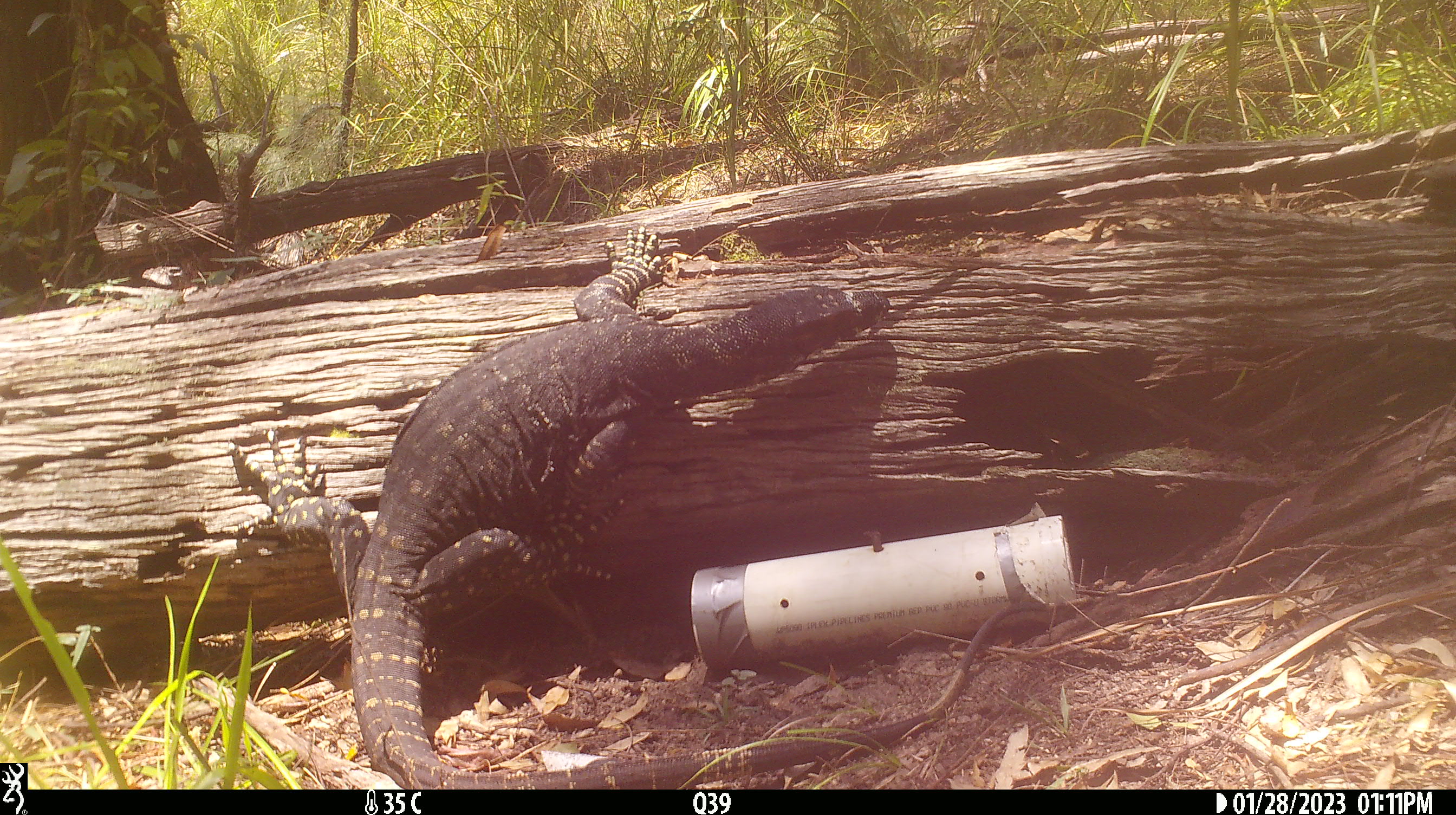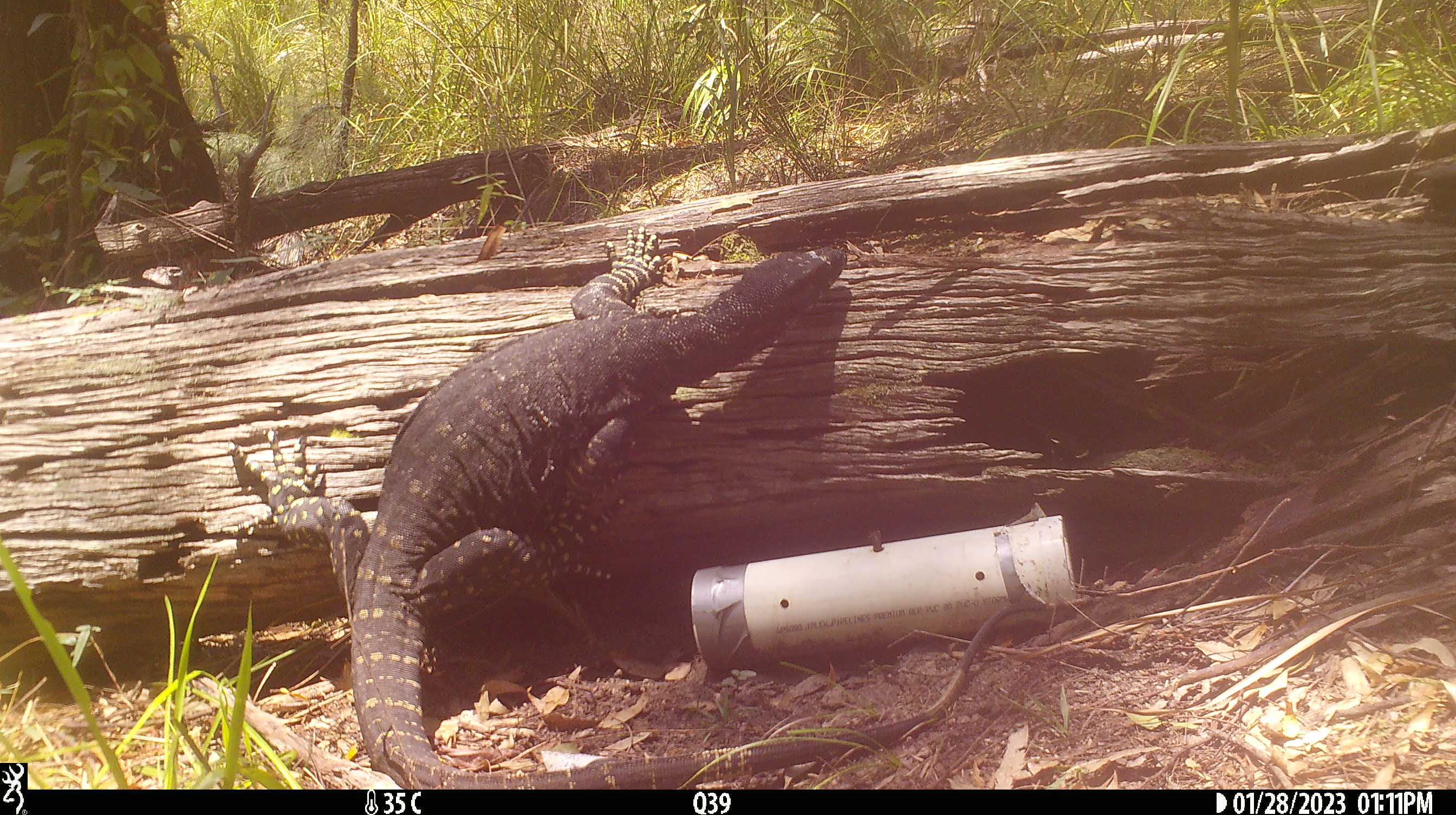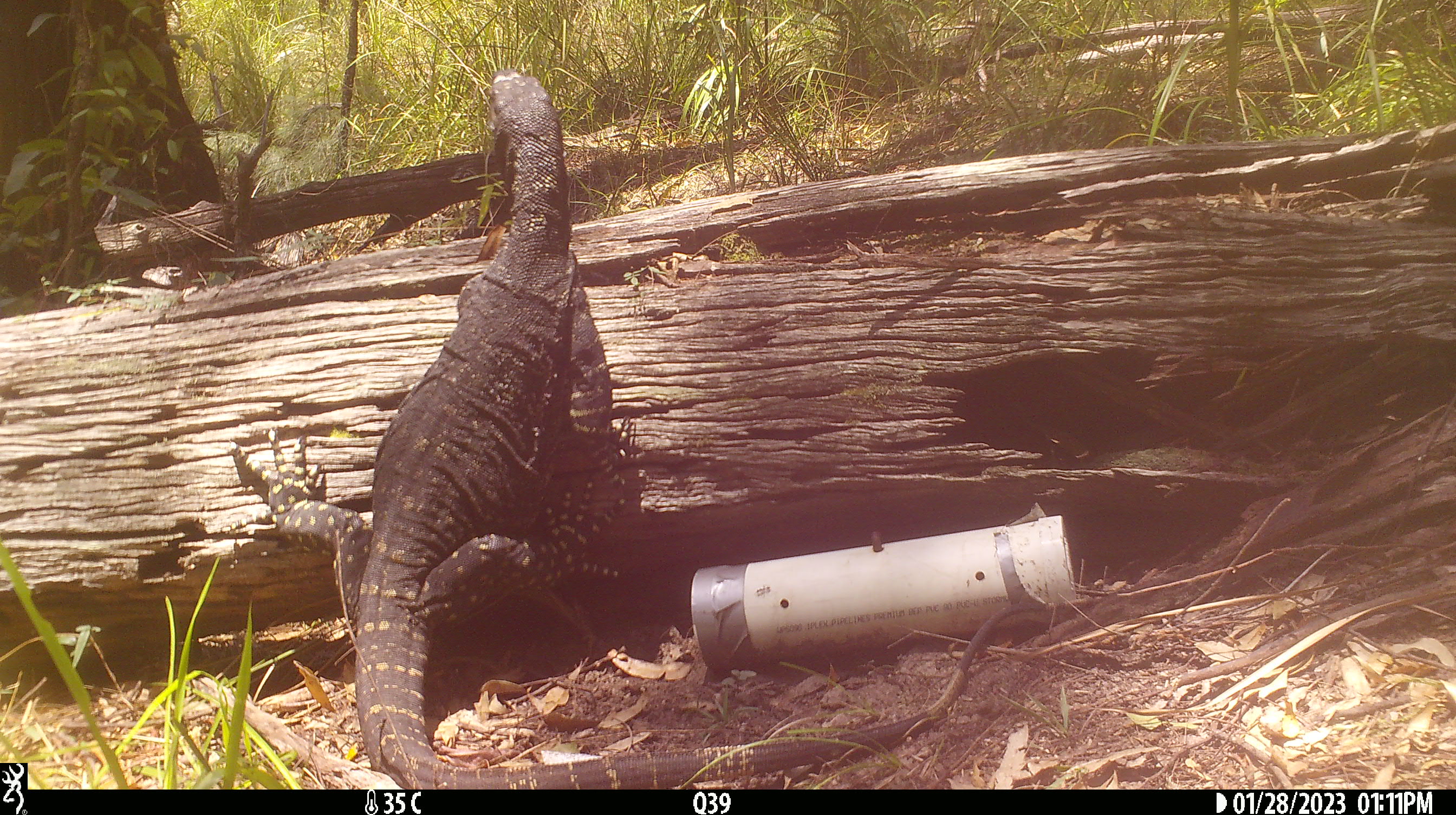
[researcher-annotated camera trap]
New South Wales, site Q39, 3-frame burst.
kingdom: Animalia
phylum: Chordata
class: Reptilia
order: Squamata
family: Varanidae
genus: Varanus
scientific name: Varanus varius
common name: lace monitor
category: goanna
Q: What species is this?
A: Goanna (lace monitor) (Varanus varius).